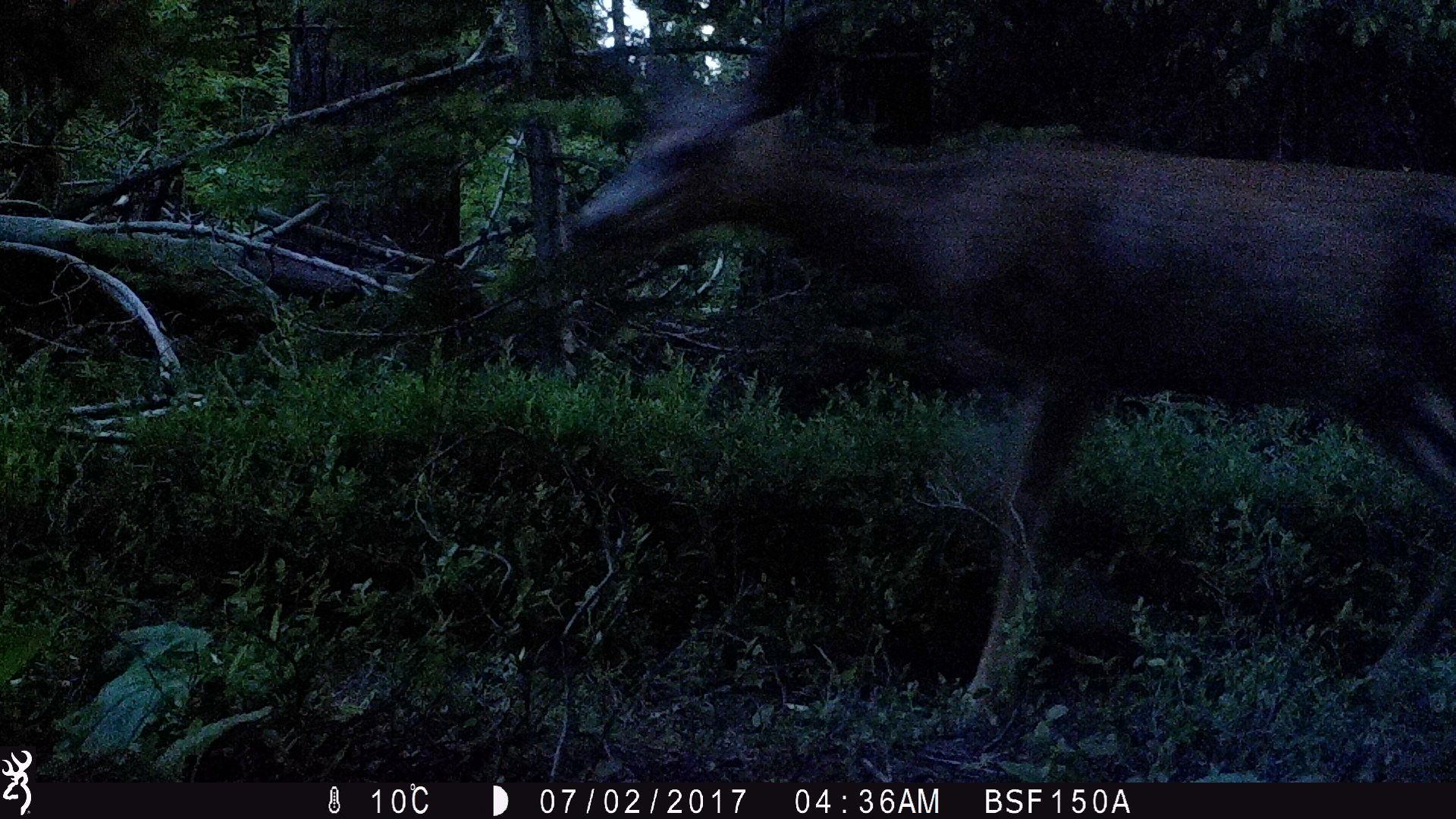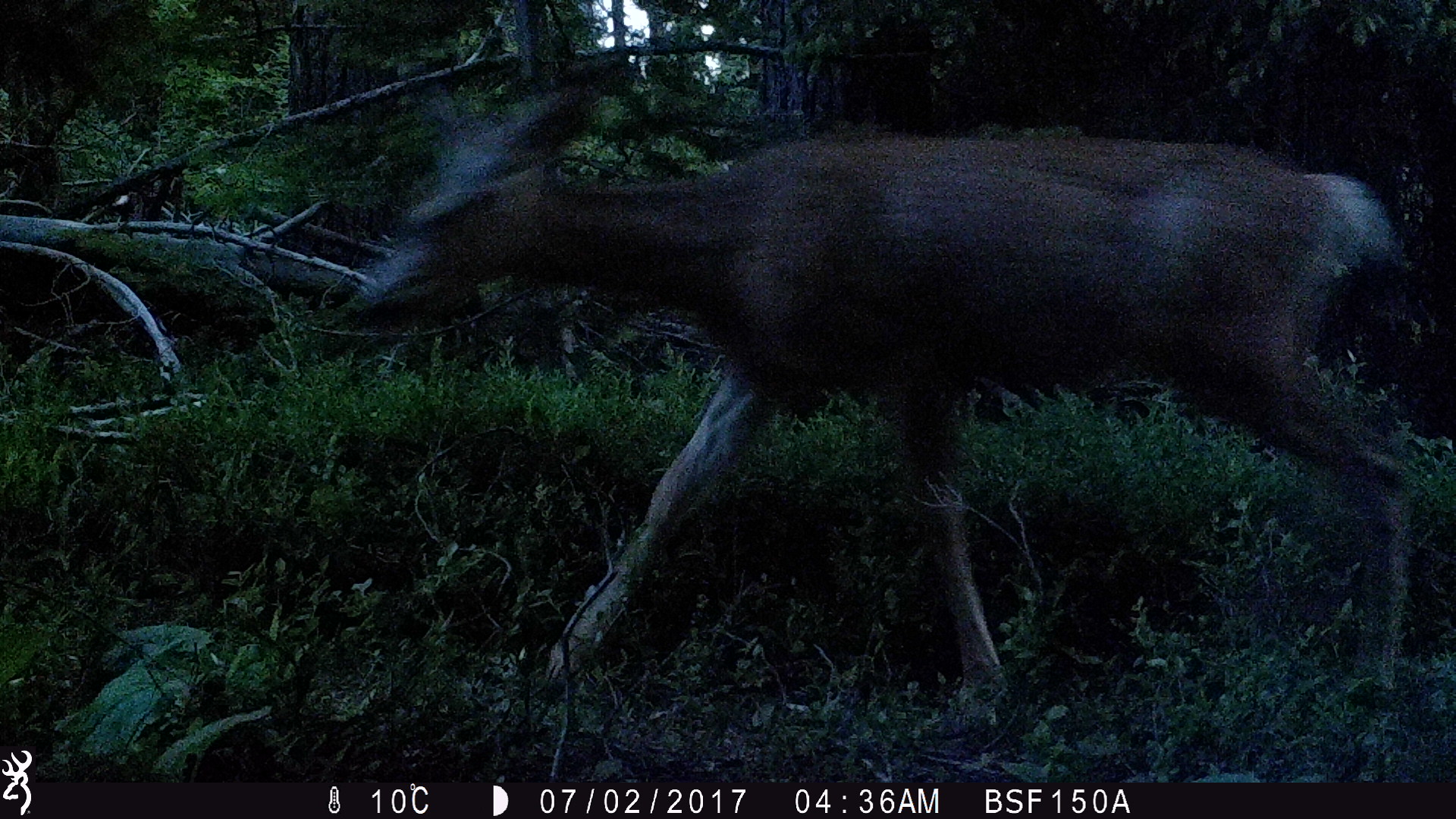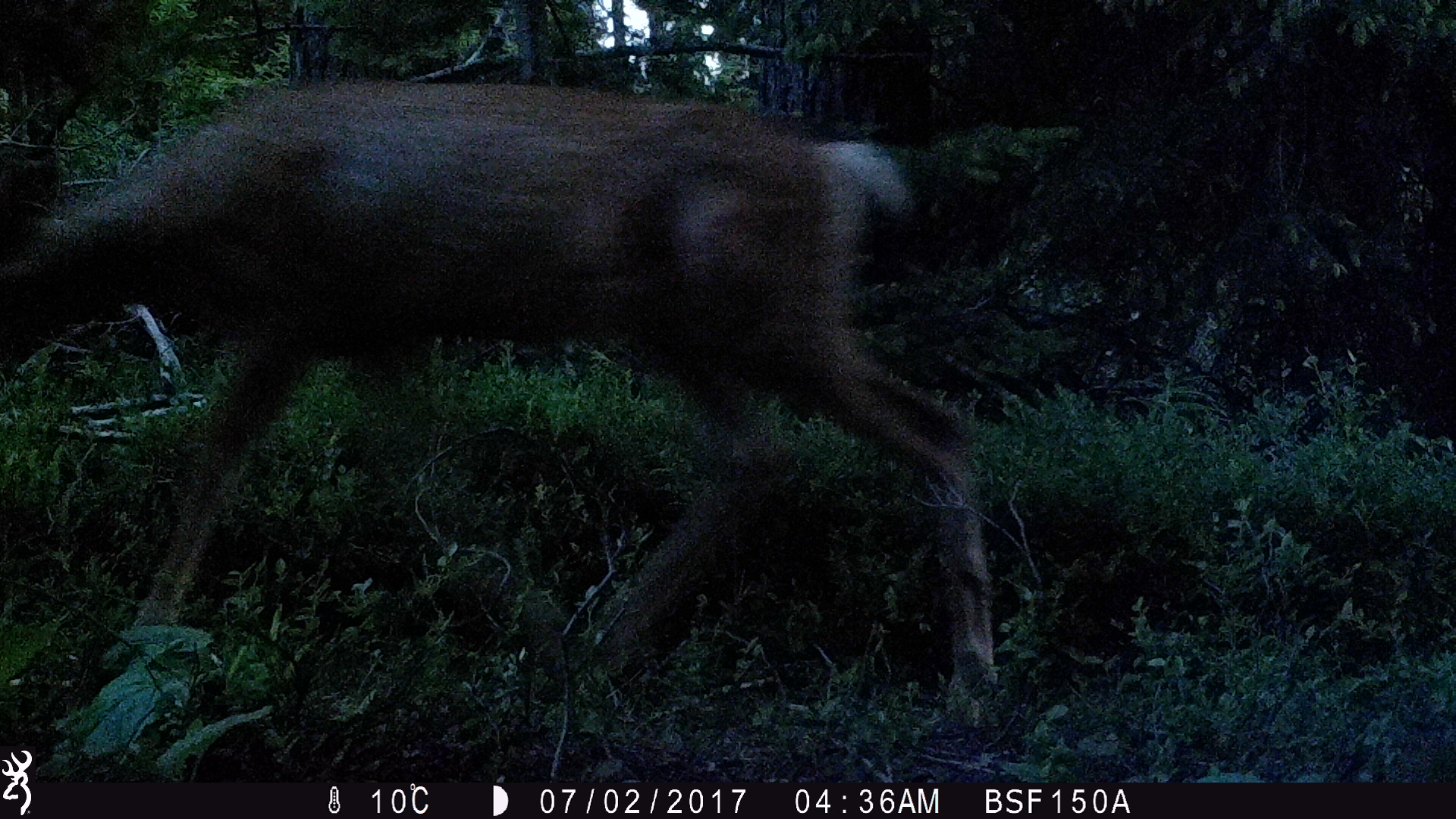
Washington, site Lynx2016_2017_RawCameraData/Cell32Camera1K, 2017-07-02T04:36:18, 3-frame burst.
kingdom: Animalia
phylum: Chordata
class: Mammalia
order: Artiodactyla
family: Cervidae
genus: Odocoileus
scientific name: Odocoileus hemionus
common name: mule deer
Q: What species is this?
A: Odocoileus hemionus (mule deer).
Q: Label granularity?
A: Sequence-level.